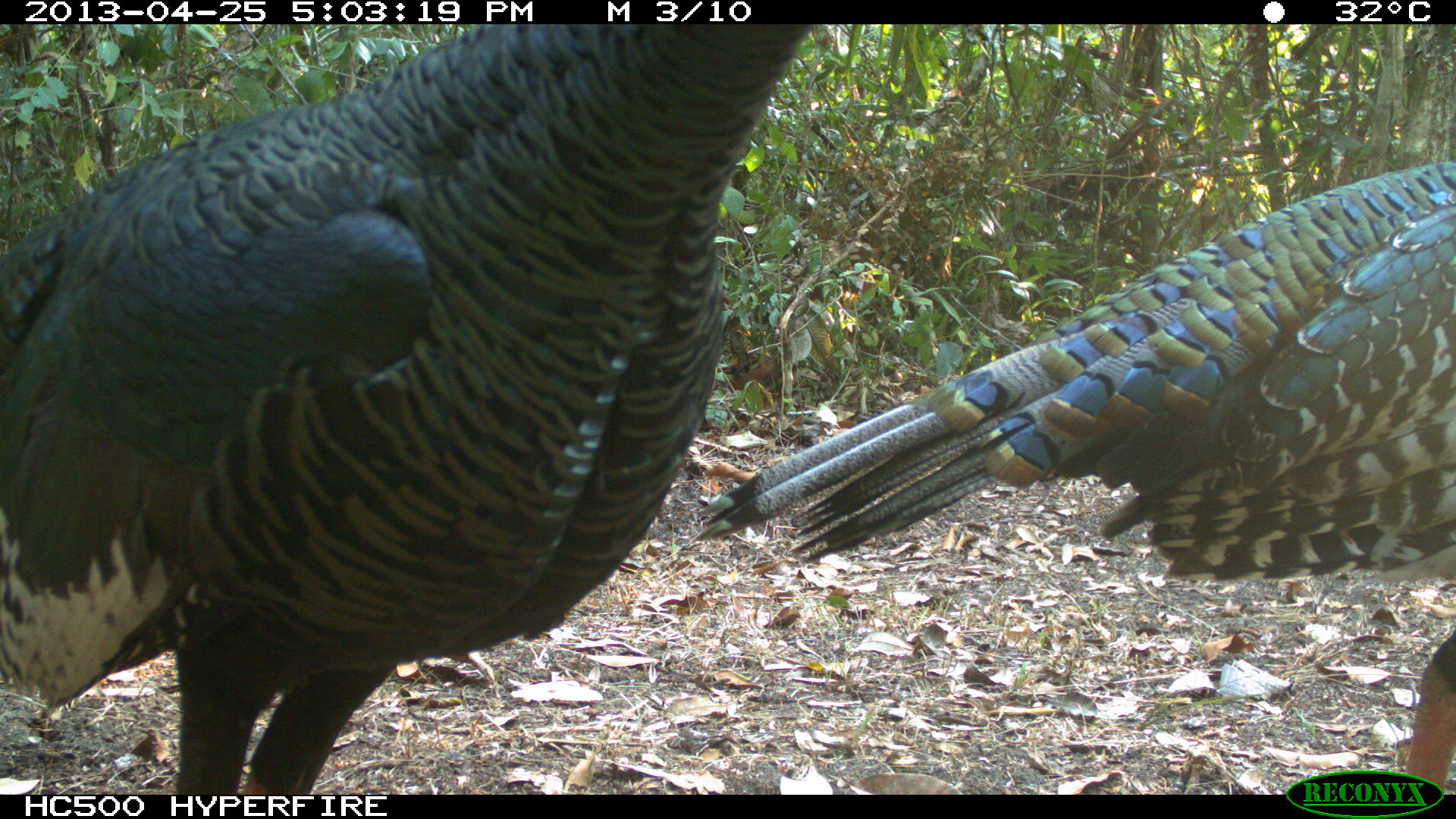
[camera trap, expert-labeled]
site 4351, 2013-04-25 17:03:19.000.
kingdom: Animalia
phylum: Chordata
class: Aves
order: Galliformes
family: Phasianidae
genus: Meleagris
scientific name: Meleagris ocellata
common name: ocellated turkey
Meleagris ocellata (ocellated turkey), count 3.